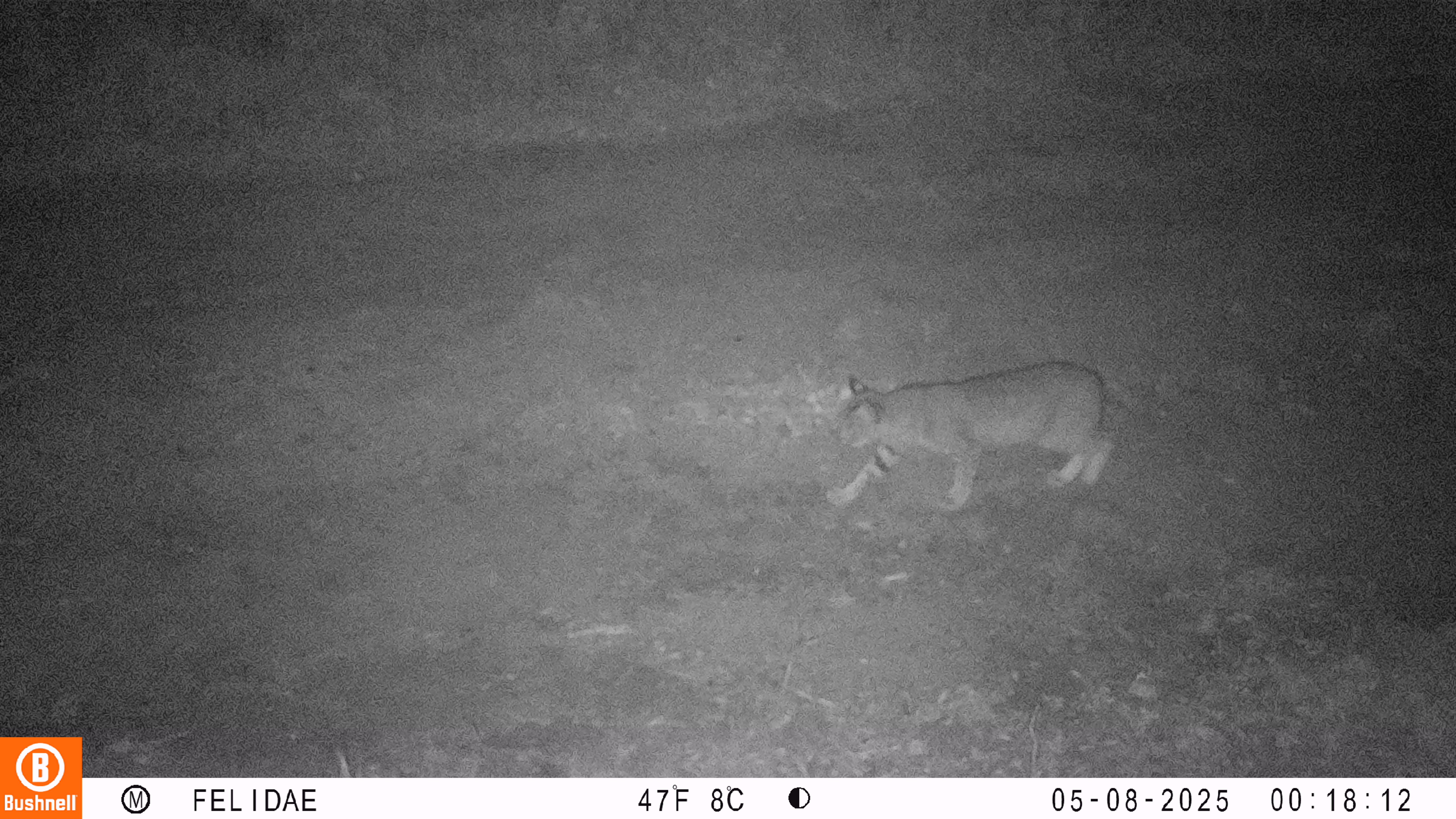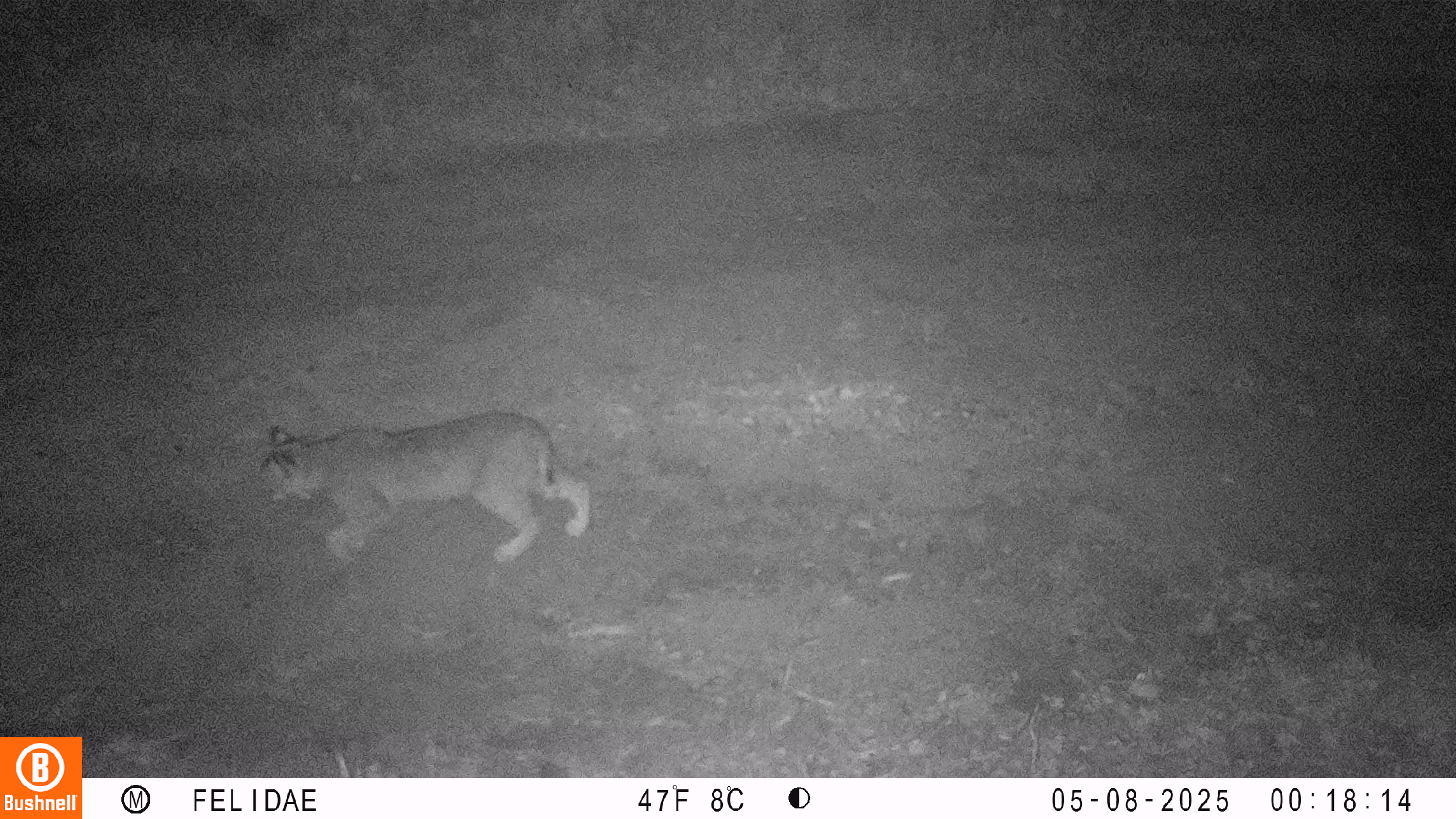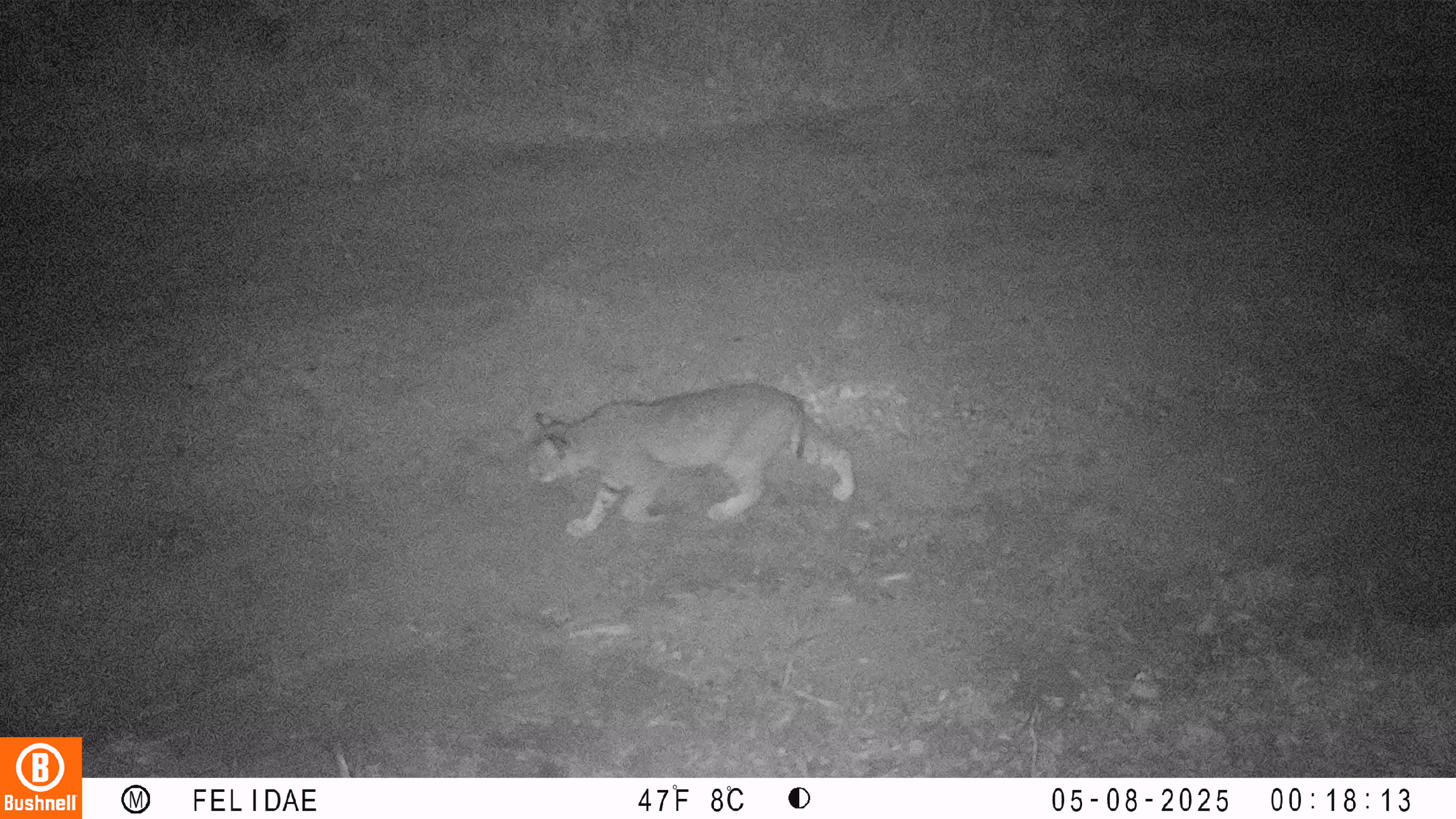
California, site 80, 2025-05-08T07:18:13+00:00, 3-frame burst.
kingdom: Animalia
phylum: Chordata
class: Mammalia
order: Carnivora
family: Felidae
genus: Lynx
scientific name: Lynx rufus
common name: bobcat